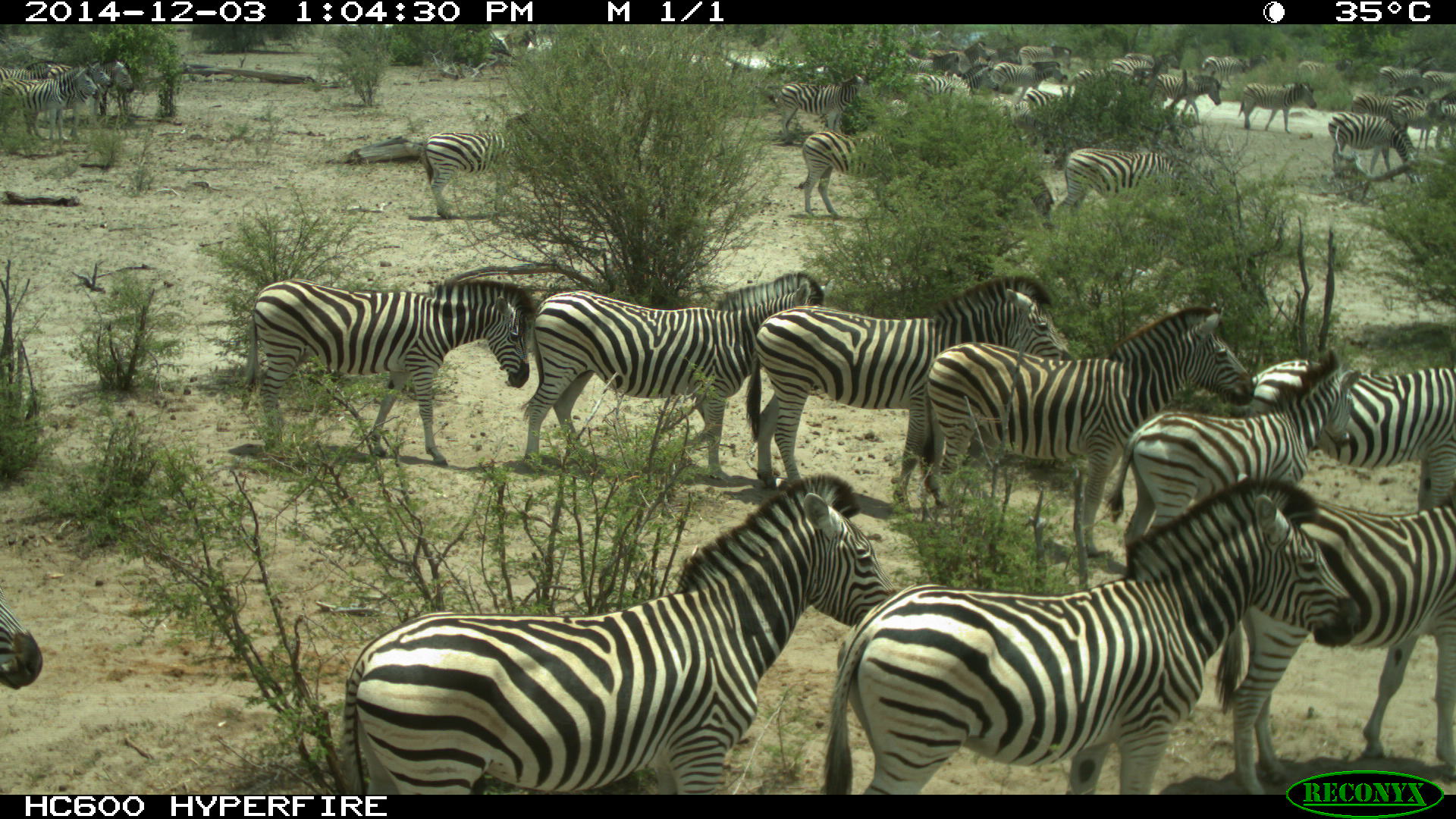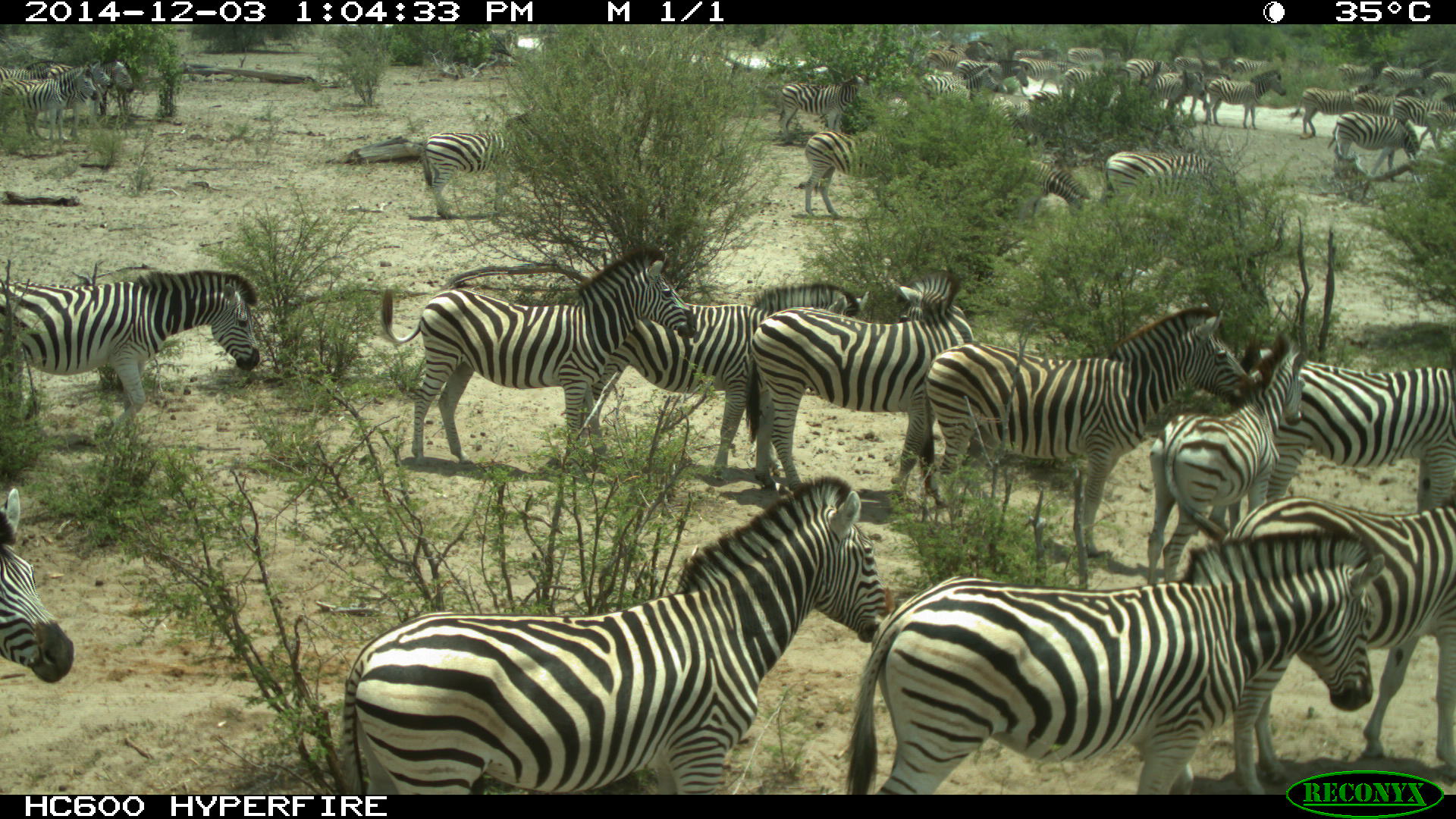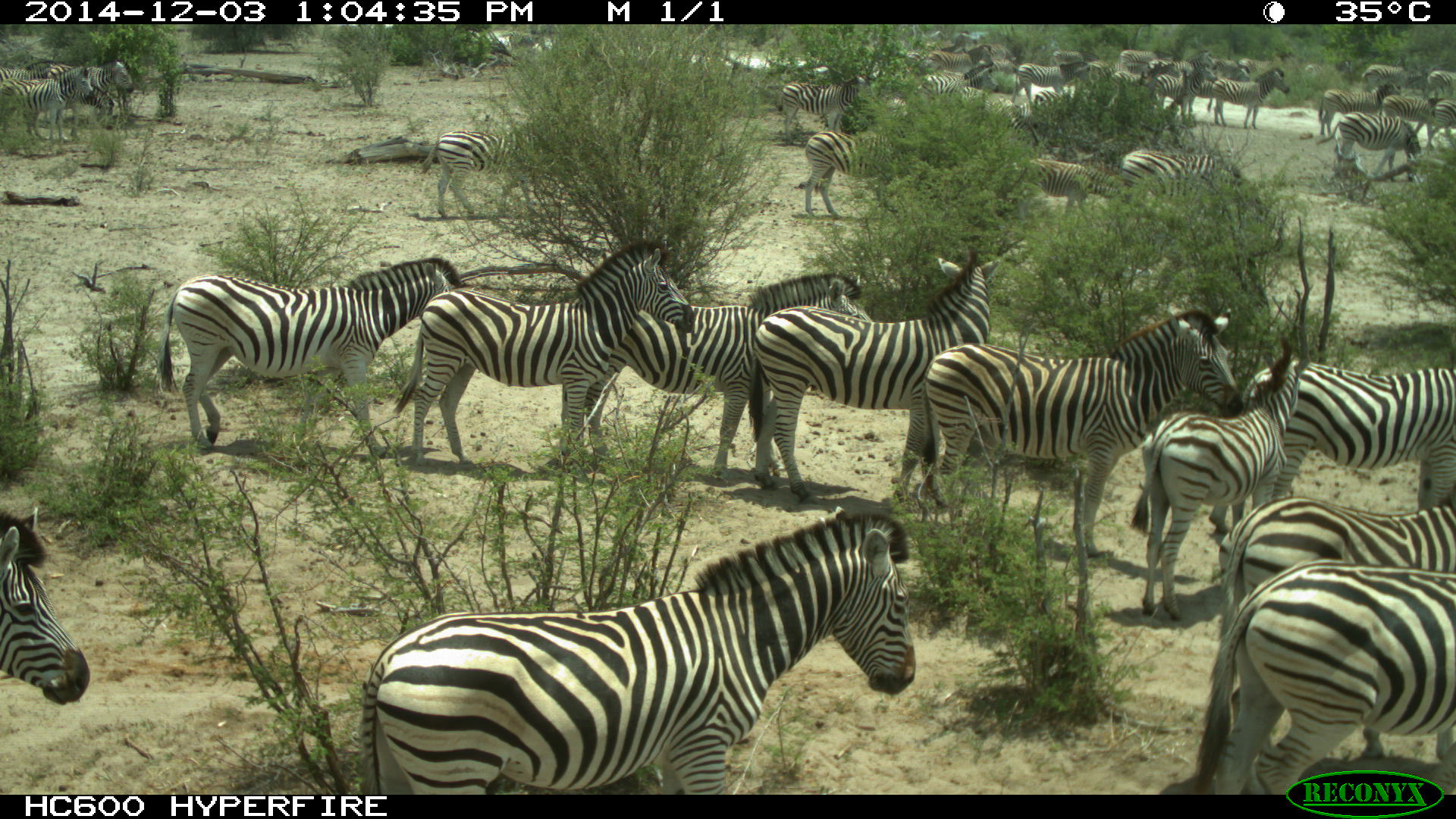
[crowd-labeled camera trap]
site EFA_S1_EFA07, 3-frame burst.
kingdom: Animalia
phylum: Chordata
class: Mammalia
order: Perissodactyla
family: Equidae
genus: Equus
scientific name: Equus quagga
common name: plains zebra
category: zebraplains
Zebraplains (plains zebra) (Equus quagga), count 11-50. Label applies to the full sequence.